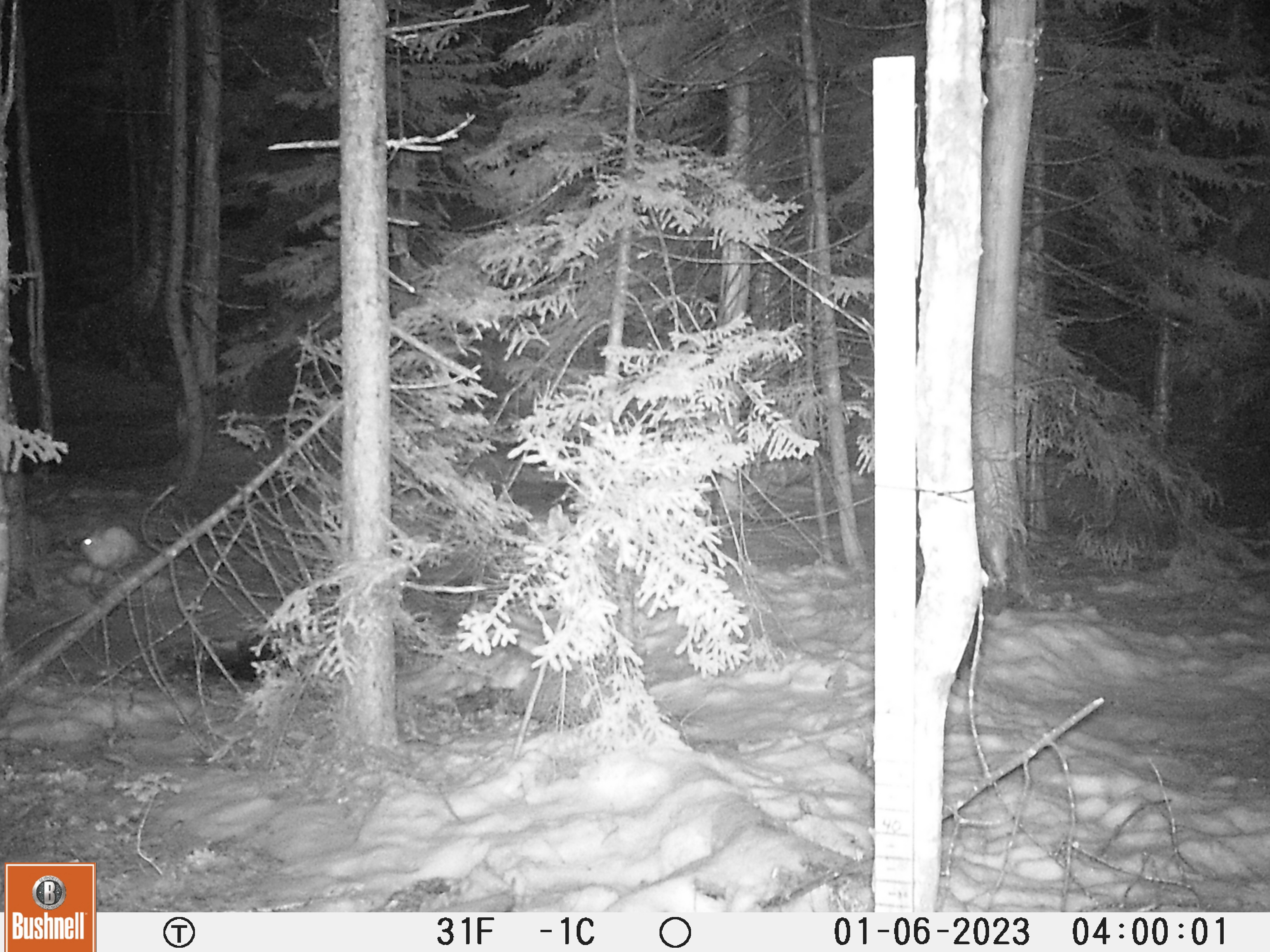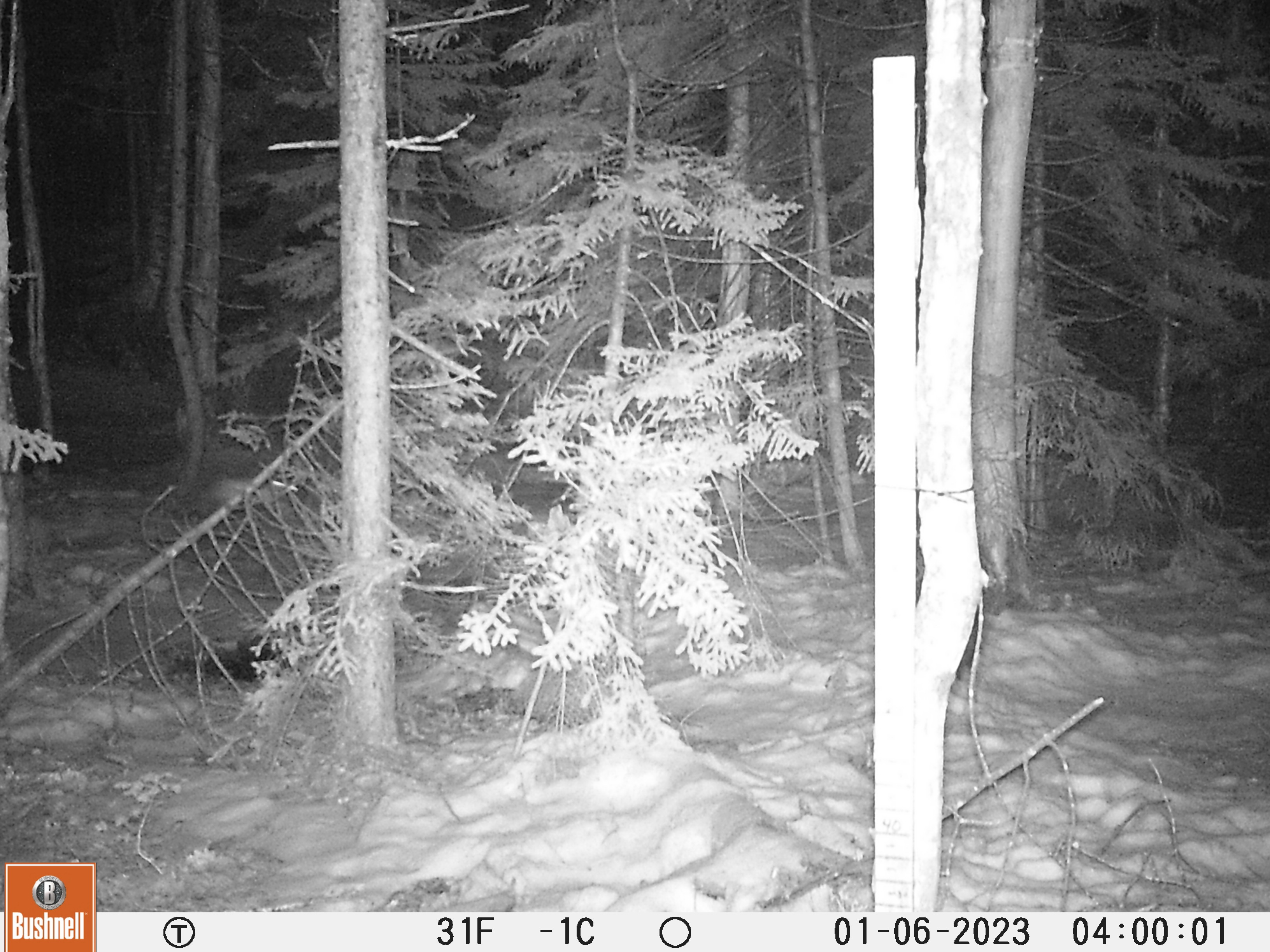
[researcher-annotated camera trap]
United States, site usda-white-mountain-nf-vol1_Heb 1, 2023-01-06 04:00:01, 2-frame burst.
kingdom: Animalia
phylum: Chordata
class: Mammalia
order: Lagomorpha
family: Leporidae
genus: Lepus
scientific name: Lepus americanus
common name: snowshoe hare